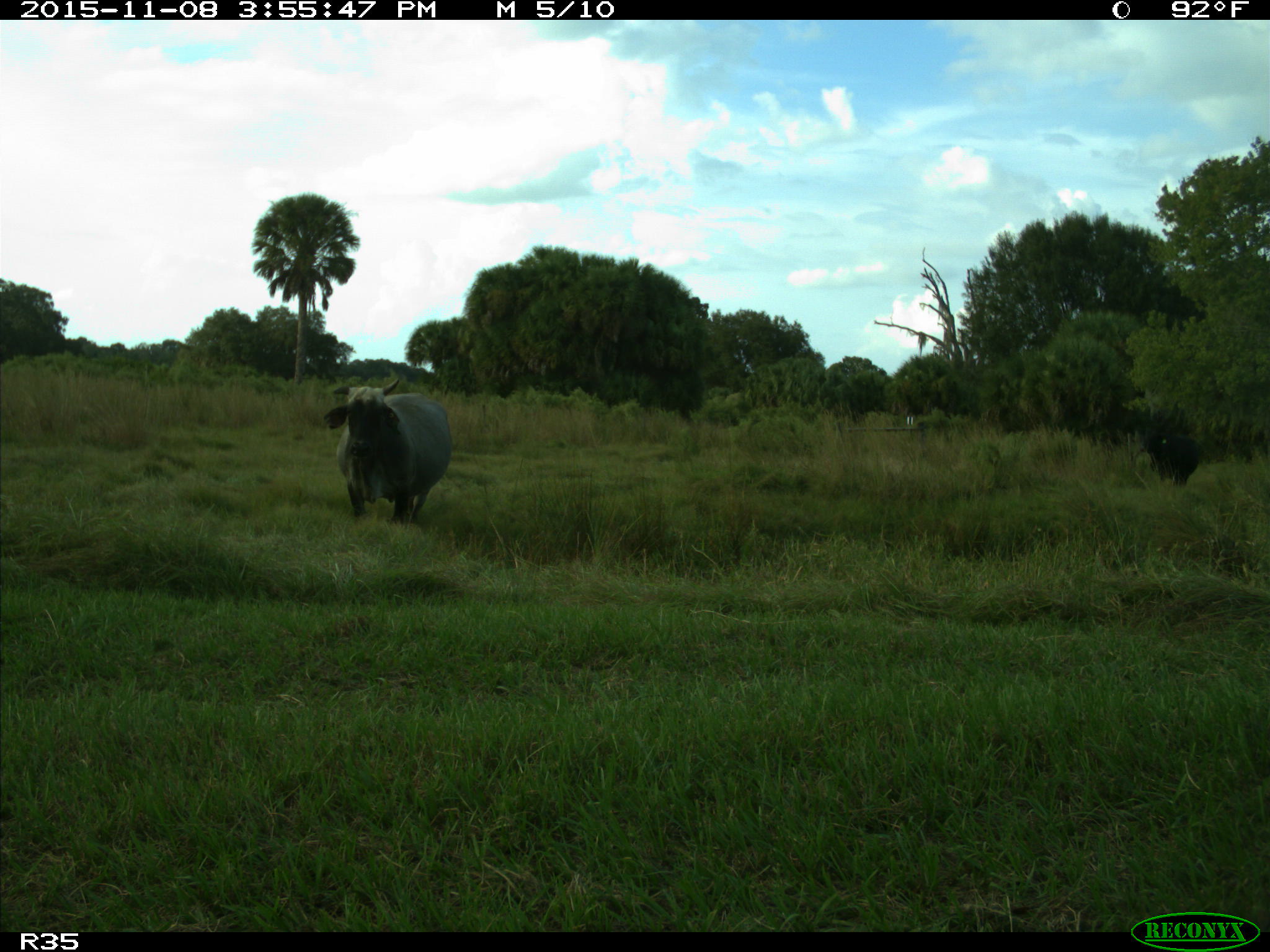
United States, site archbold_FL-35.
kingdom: Animalia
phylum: Chordata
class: Mammalia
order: Artiodactyla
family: Bovidae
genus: Bos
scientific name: Bos taurus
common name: domestic cow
Bos taurus (domestic cow).